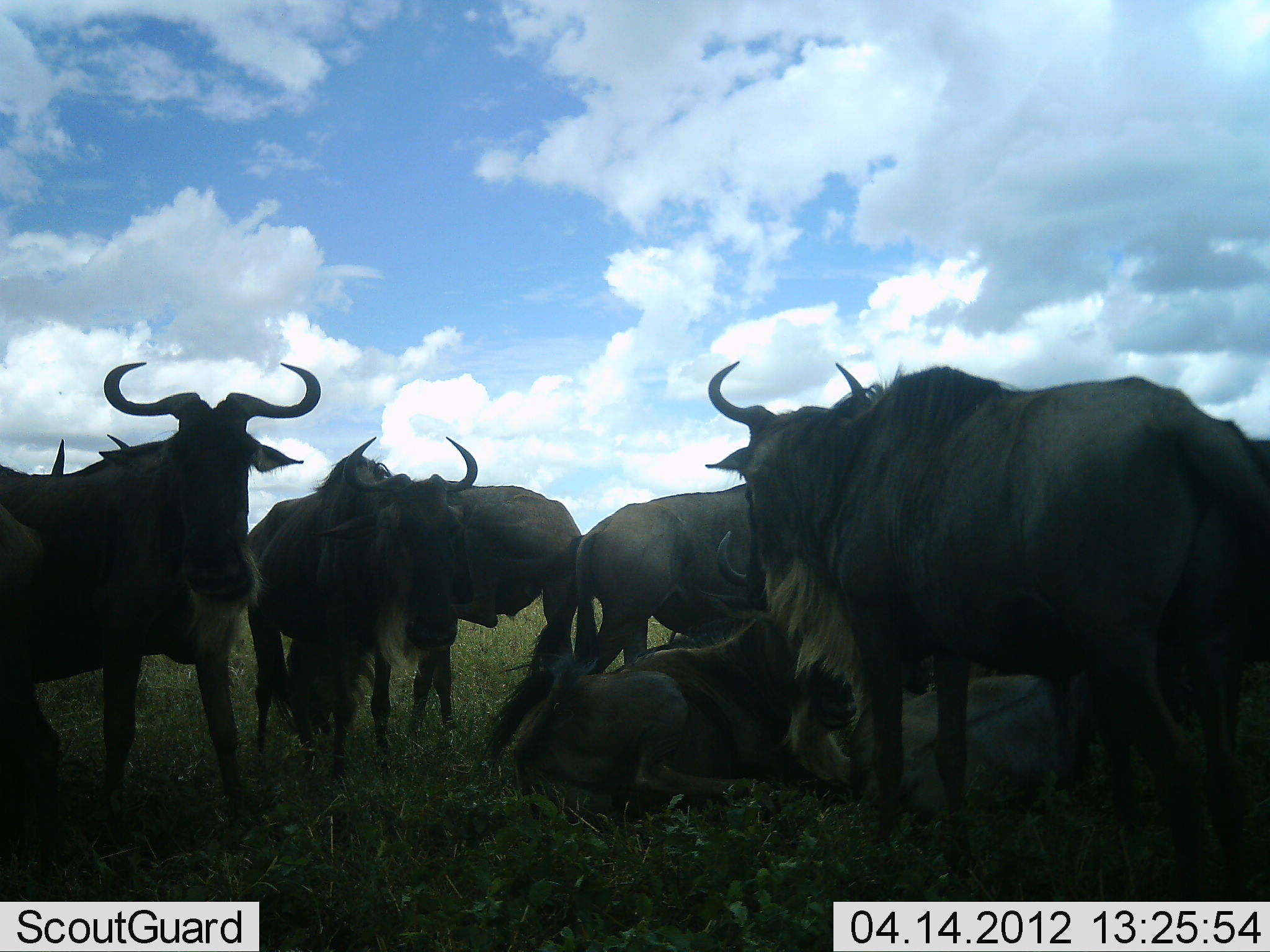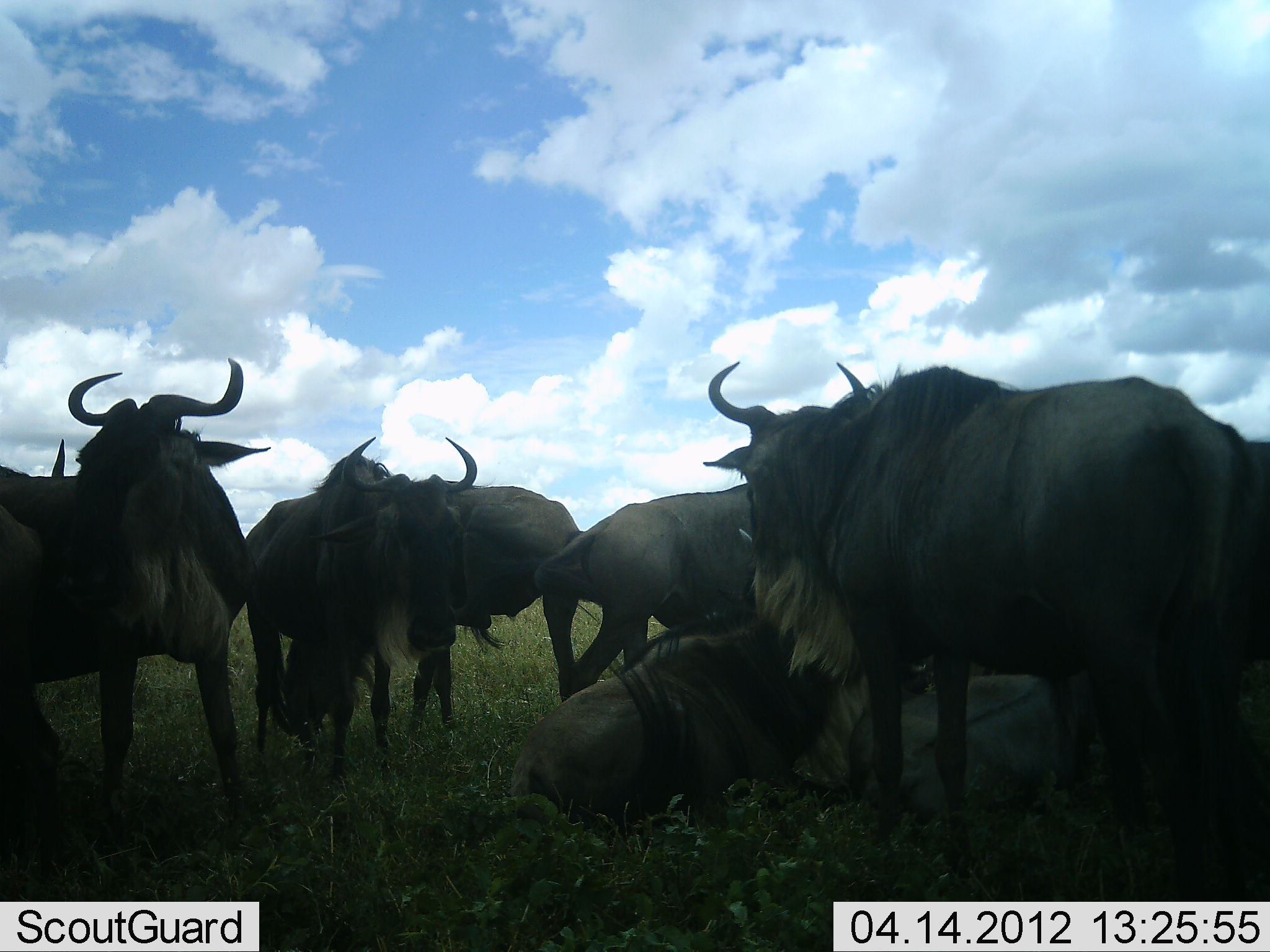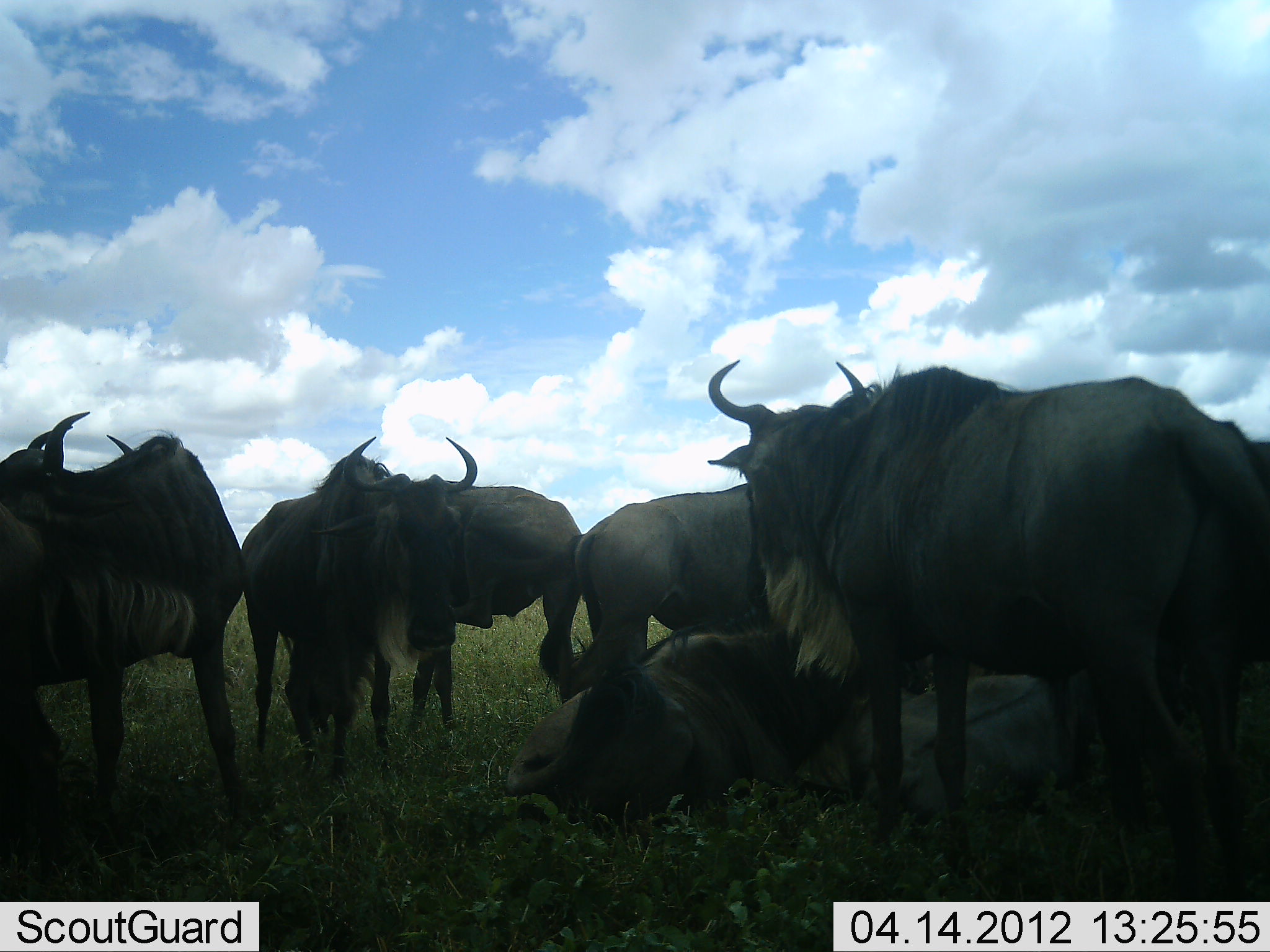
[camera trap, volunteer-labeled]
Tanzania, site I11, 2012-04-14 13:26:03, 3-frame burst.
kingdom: Animalia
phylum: Chordata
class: Mammalia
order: Artiodactyla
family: Bovidae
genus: Connochaetes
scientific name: Connochaetes taurinus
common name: blue wildebeest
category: wildebeest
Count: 8.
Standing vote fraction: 81%.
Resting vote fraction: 81%.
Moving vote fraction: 0%.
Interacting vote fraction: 23%.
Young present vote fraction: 4%.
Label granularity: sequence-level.